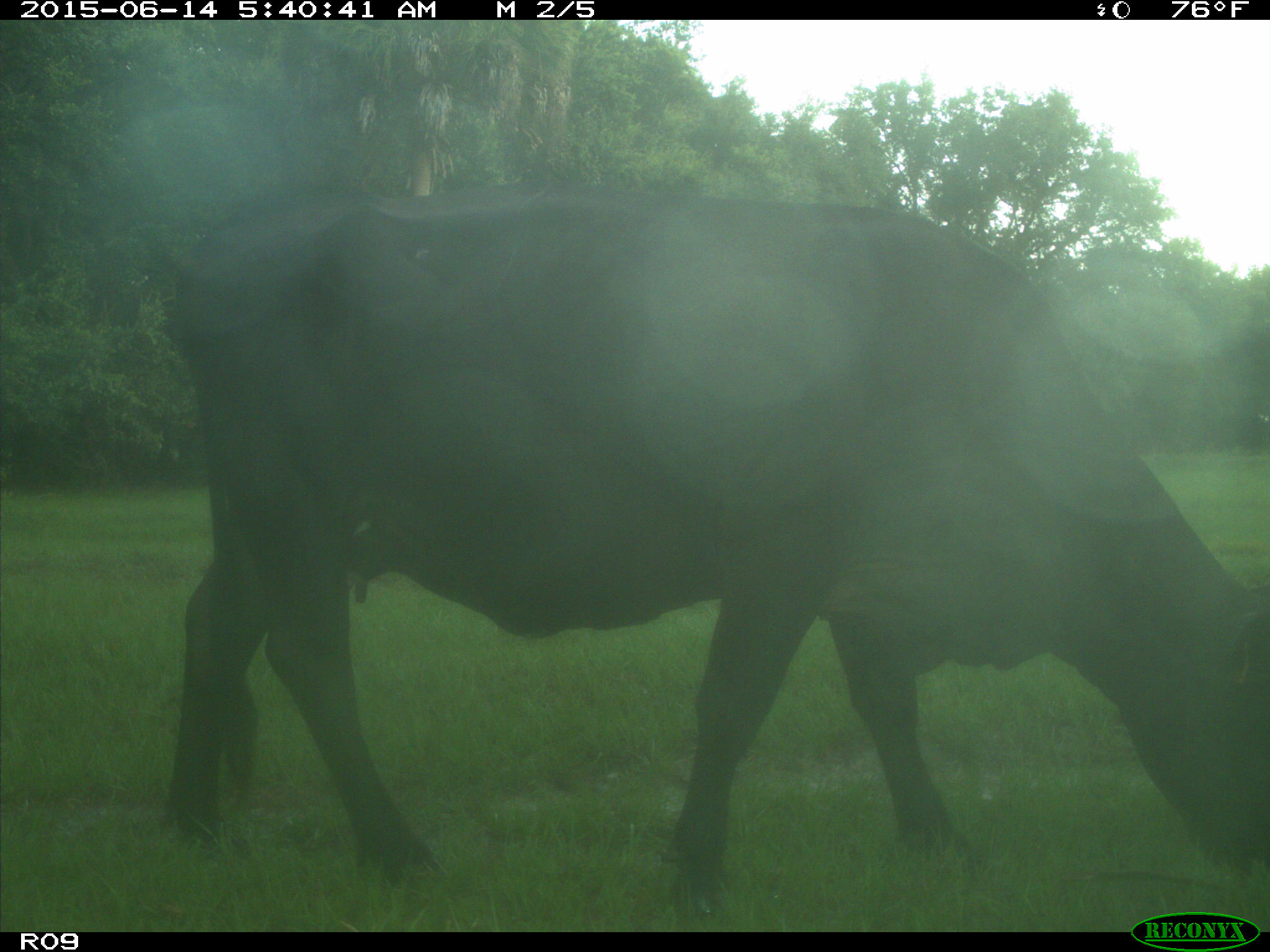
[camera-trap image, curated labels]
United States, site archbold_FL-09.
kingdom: Animalia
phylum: Chordata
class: Mammalia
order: Artiodactyla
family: Bovidae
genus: Bos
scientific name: Bos taurus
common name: domestic cow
Bos taurus (domestic cow).